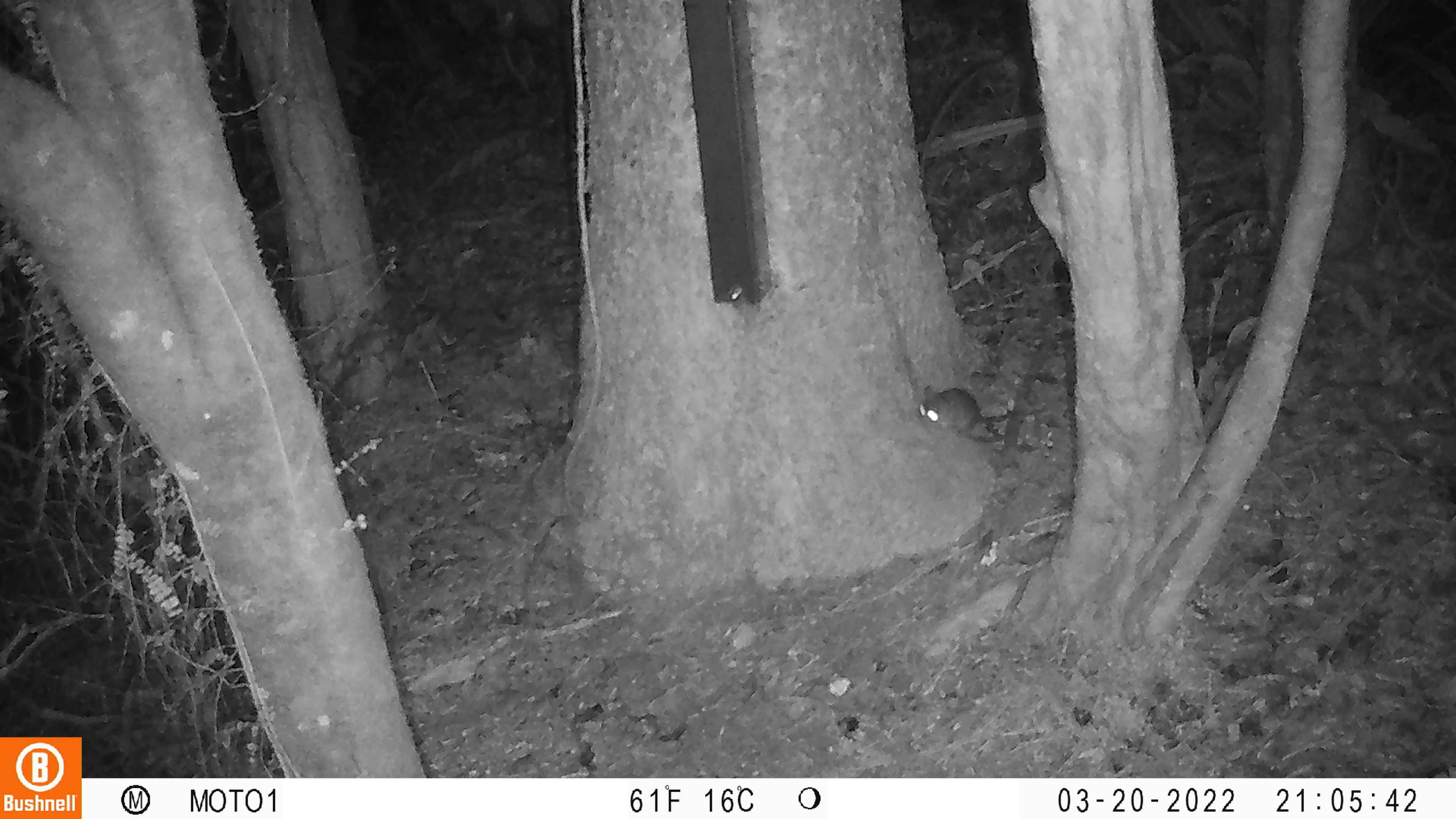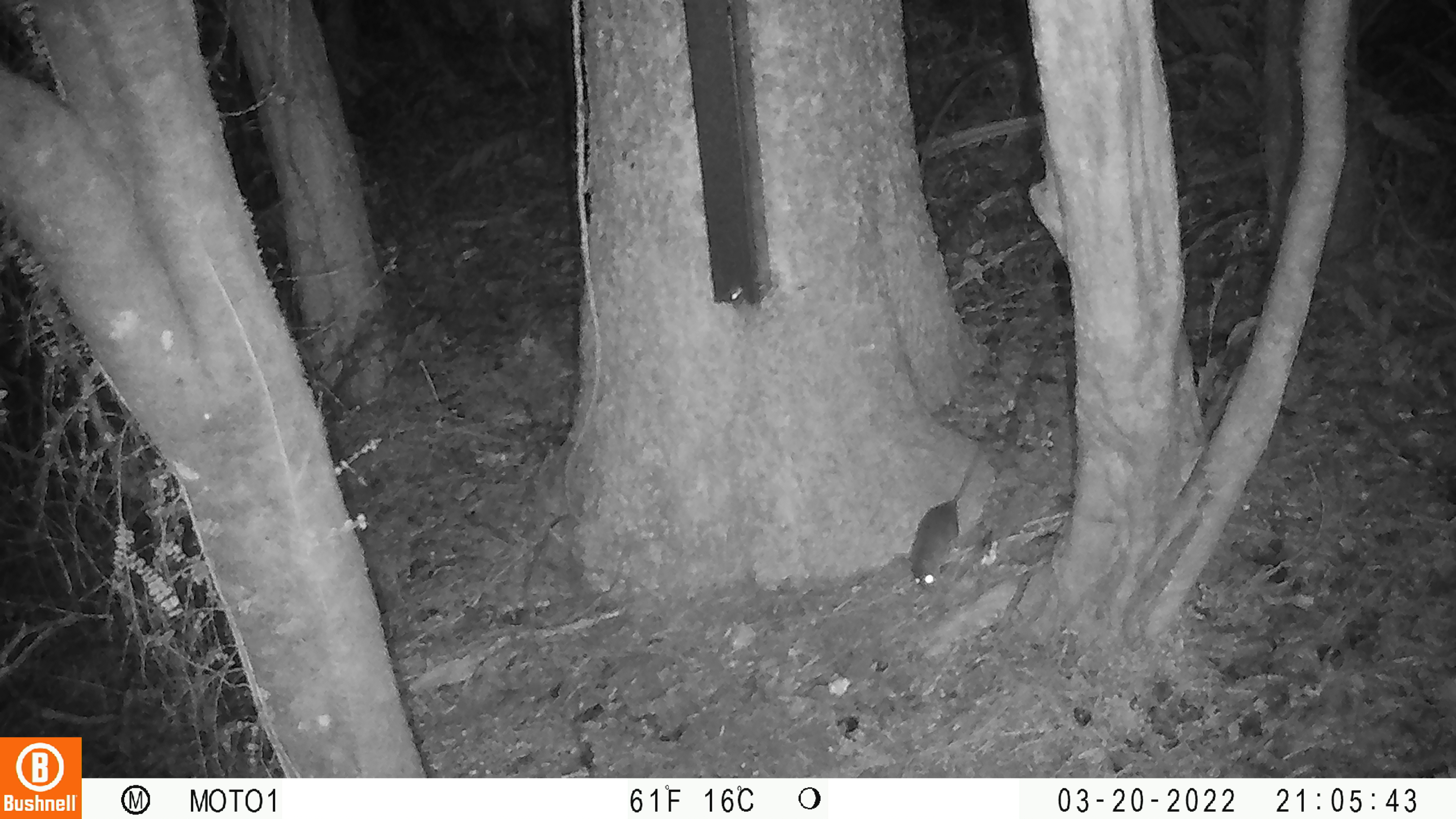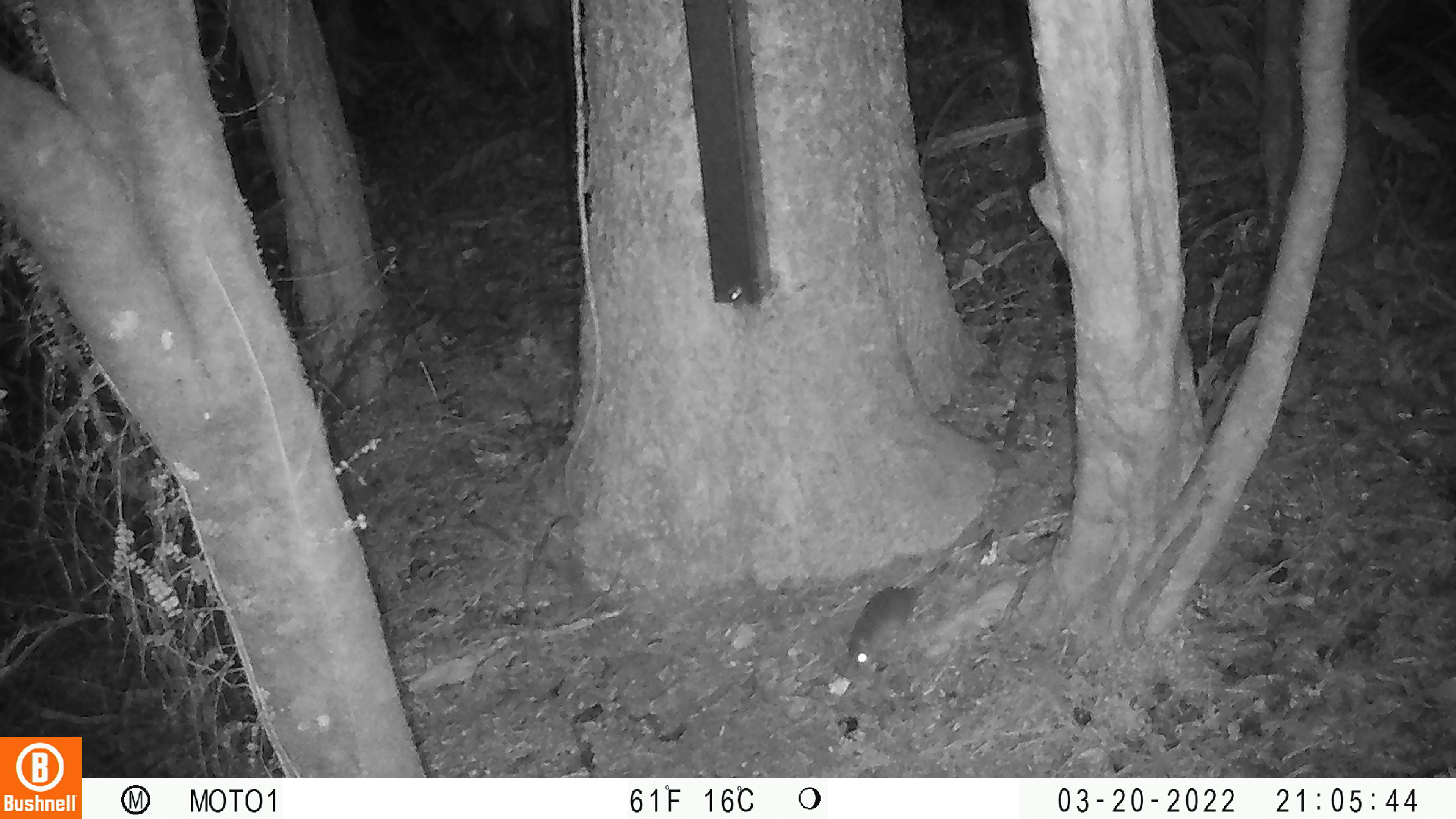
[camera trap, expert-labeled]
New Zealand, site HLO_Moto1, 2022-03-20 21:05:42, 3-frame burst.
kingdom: Animalia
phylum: Chordata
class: Mammalia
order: Rodentia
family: Muridae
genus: Mus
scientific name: Mus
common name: mouse